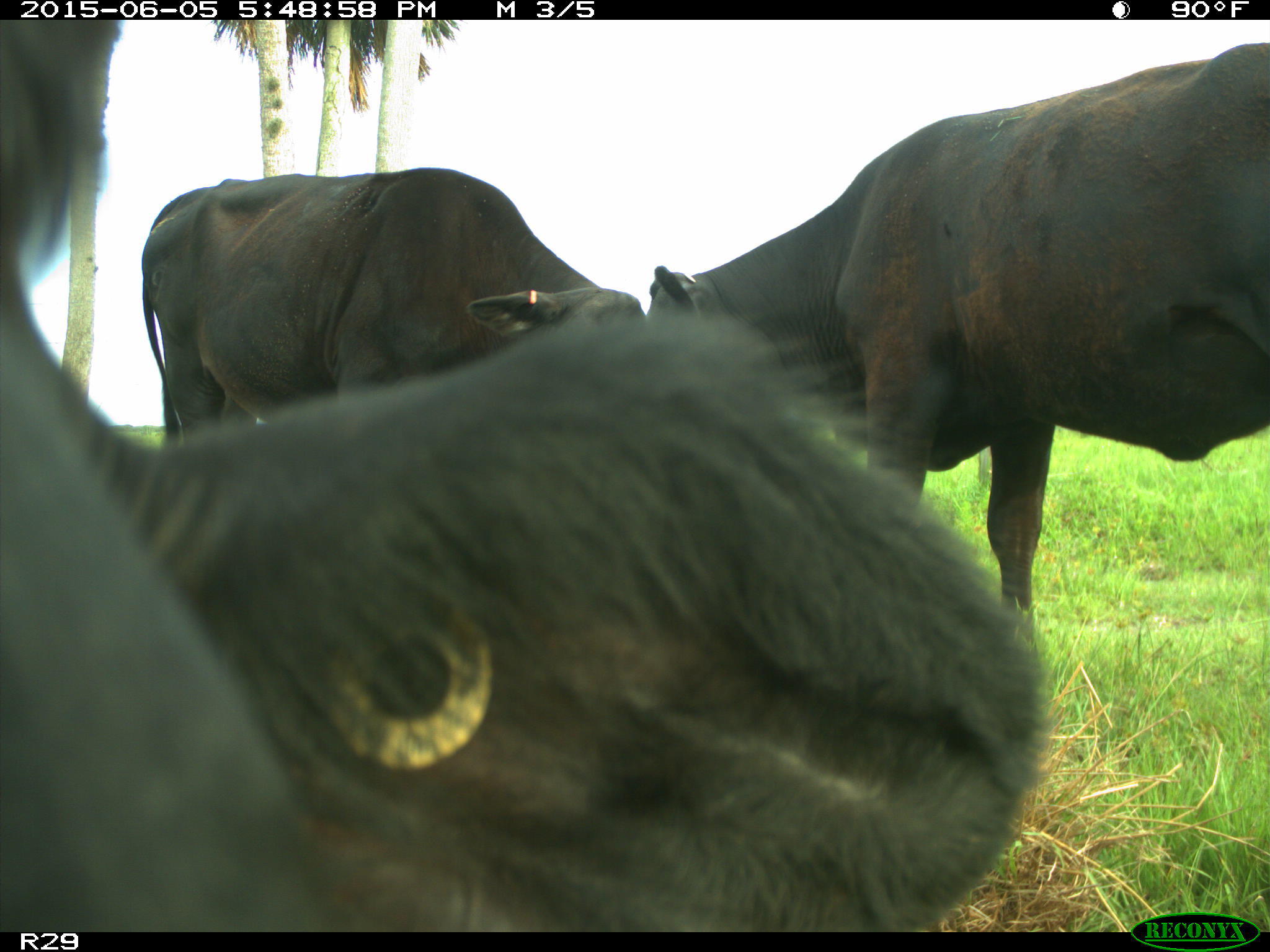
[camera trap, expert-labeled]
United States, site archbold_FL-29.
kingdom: Animalia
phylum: Chordata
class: Mammalia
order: Artiodactyla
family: Bovidae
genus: Bos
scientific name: Bos taurus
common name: domestic cow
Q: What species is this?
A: Bos taurus (domestic cow).